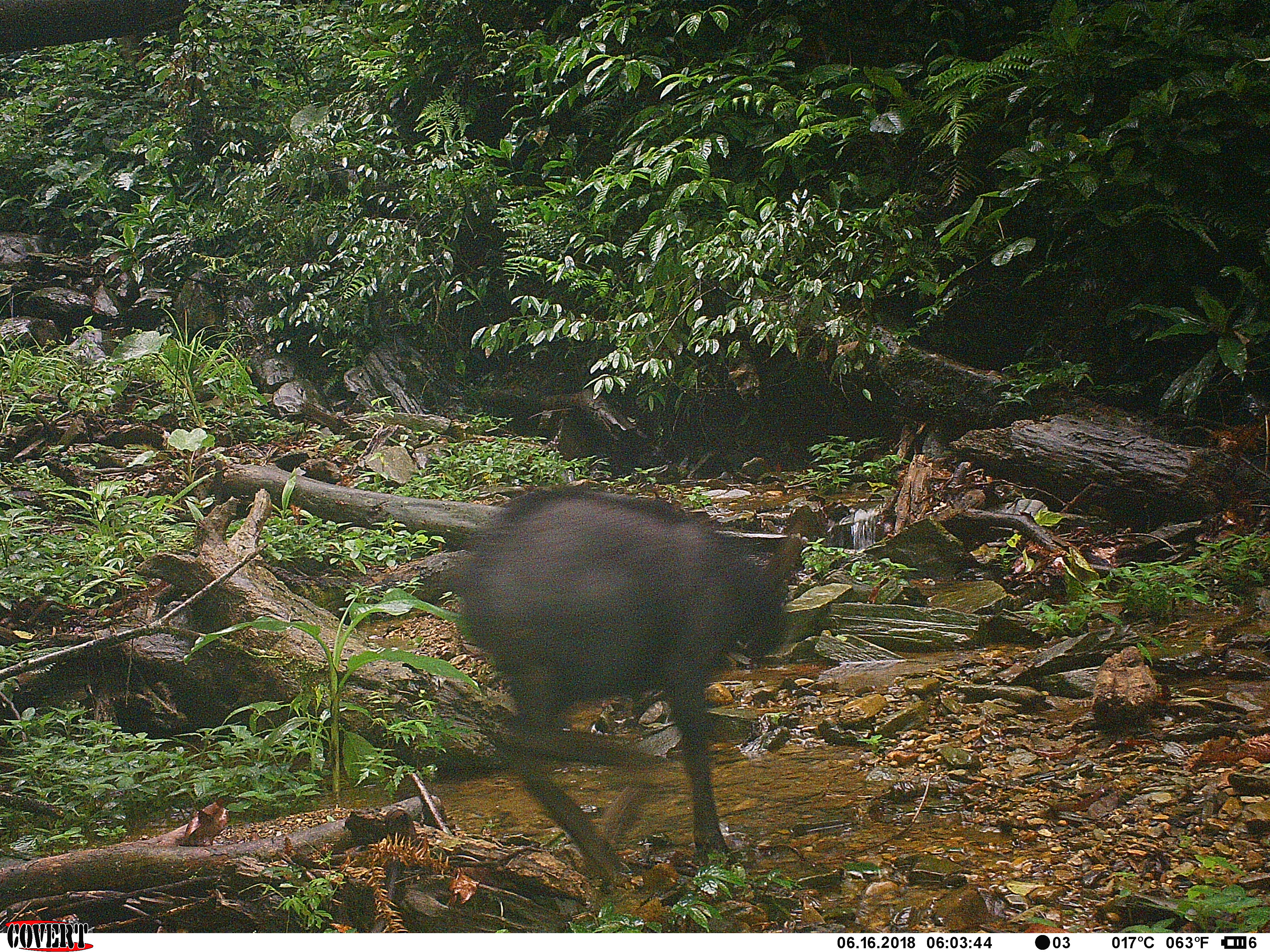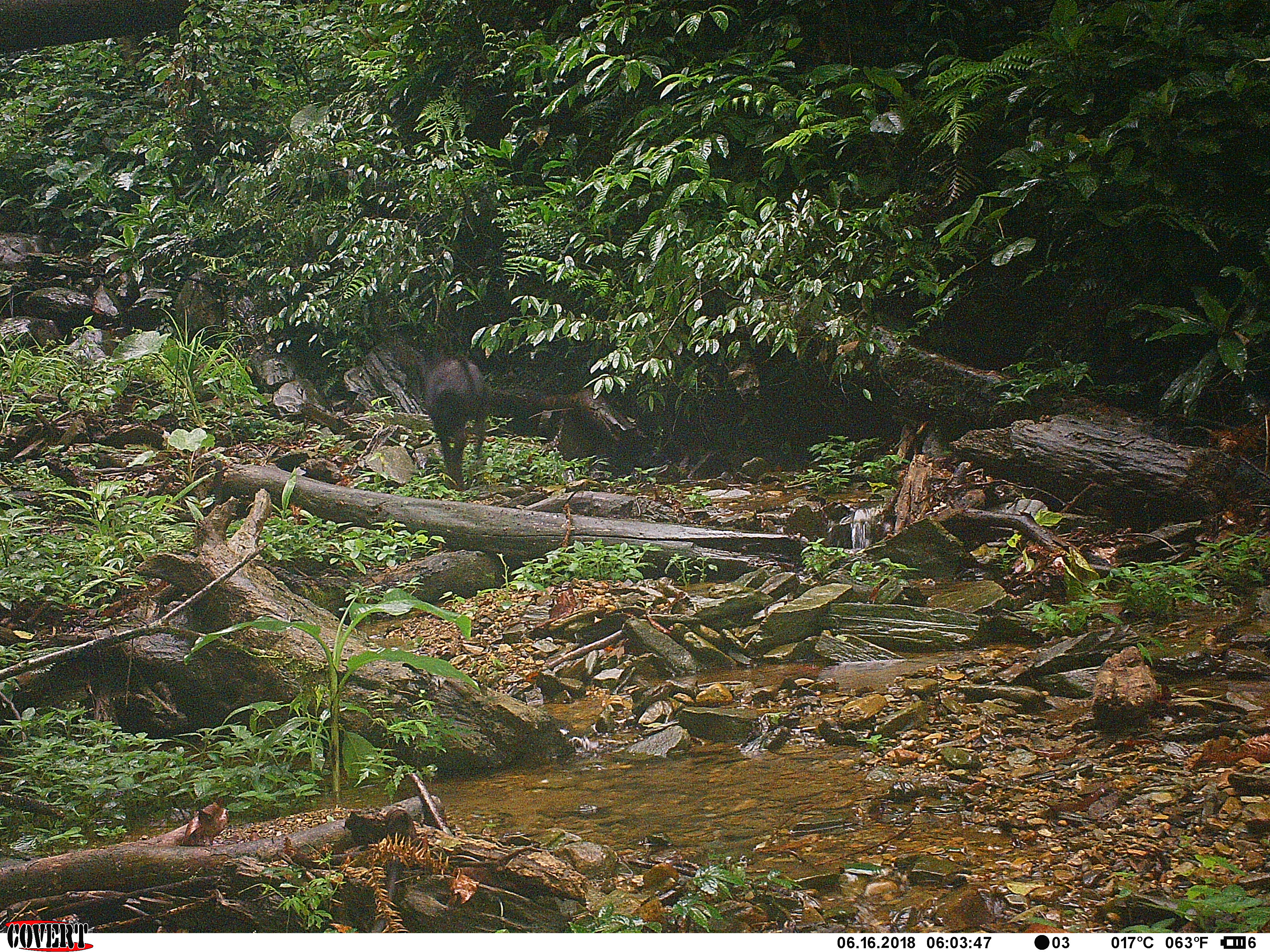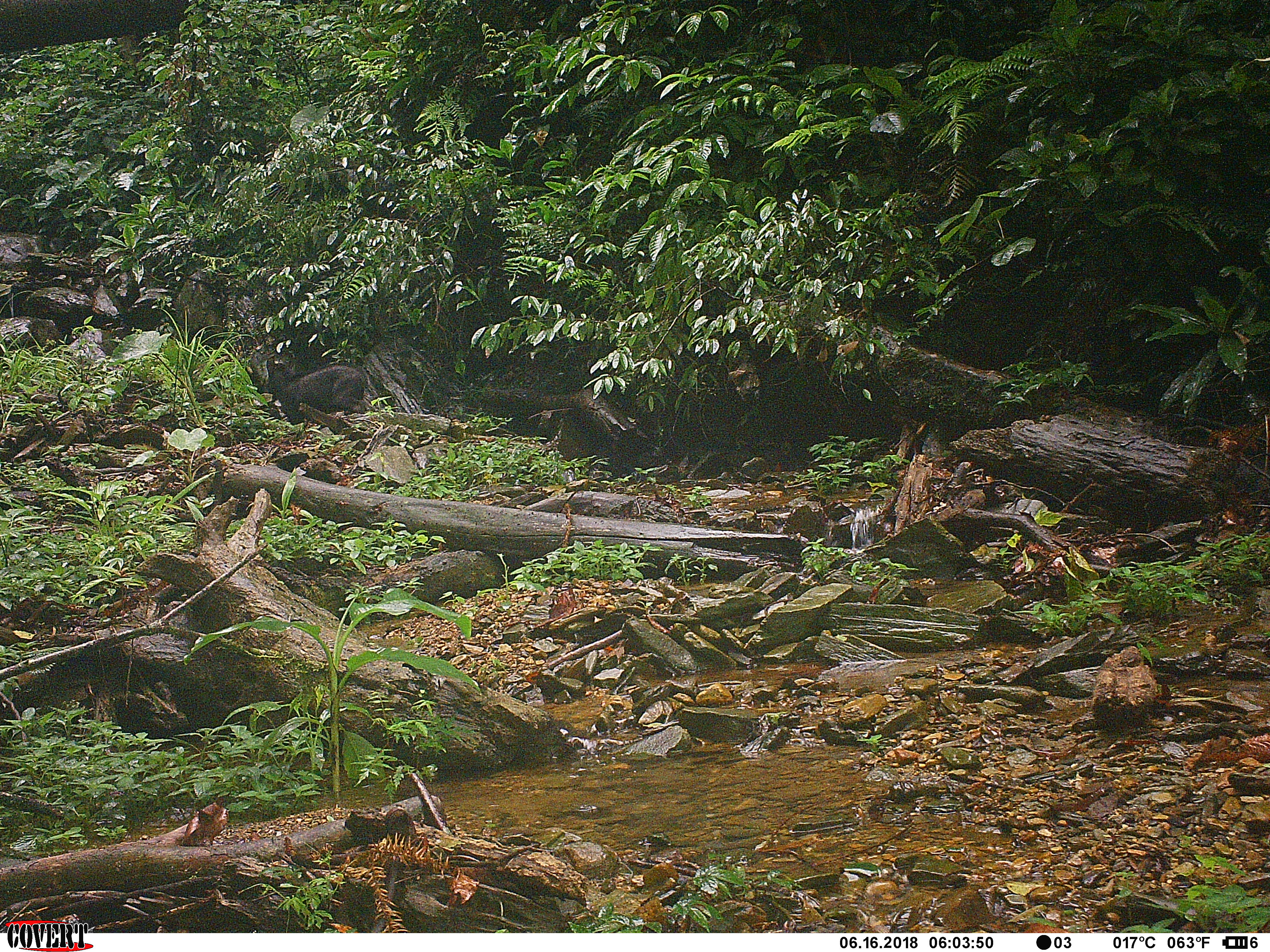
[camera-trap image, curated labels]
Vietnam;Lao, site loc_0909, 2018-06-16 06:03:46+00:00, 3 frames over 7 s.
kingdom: Animalia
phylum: Chordata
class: Mammalia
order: Artiodactyla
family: Bovidae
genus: Capricornis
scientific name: Capricornis sumatraensis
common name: chinese serow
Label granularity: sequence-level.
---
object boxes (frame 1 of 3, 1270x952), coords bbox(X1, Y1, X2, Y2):
chinese serow: bbox(459, 484, 807, 892)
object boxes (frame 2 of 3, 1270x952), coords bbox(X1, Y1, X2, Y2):
chinese serow: bbox(424, 355, 494, 491)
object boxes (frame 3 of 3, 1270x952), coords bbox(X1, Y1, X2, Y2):
chinese serow: bbox(265, 358, 366, 426)